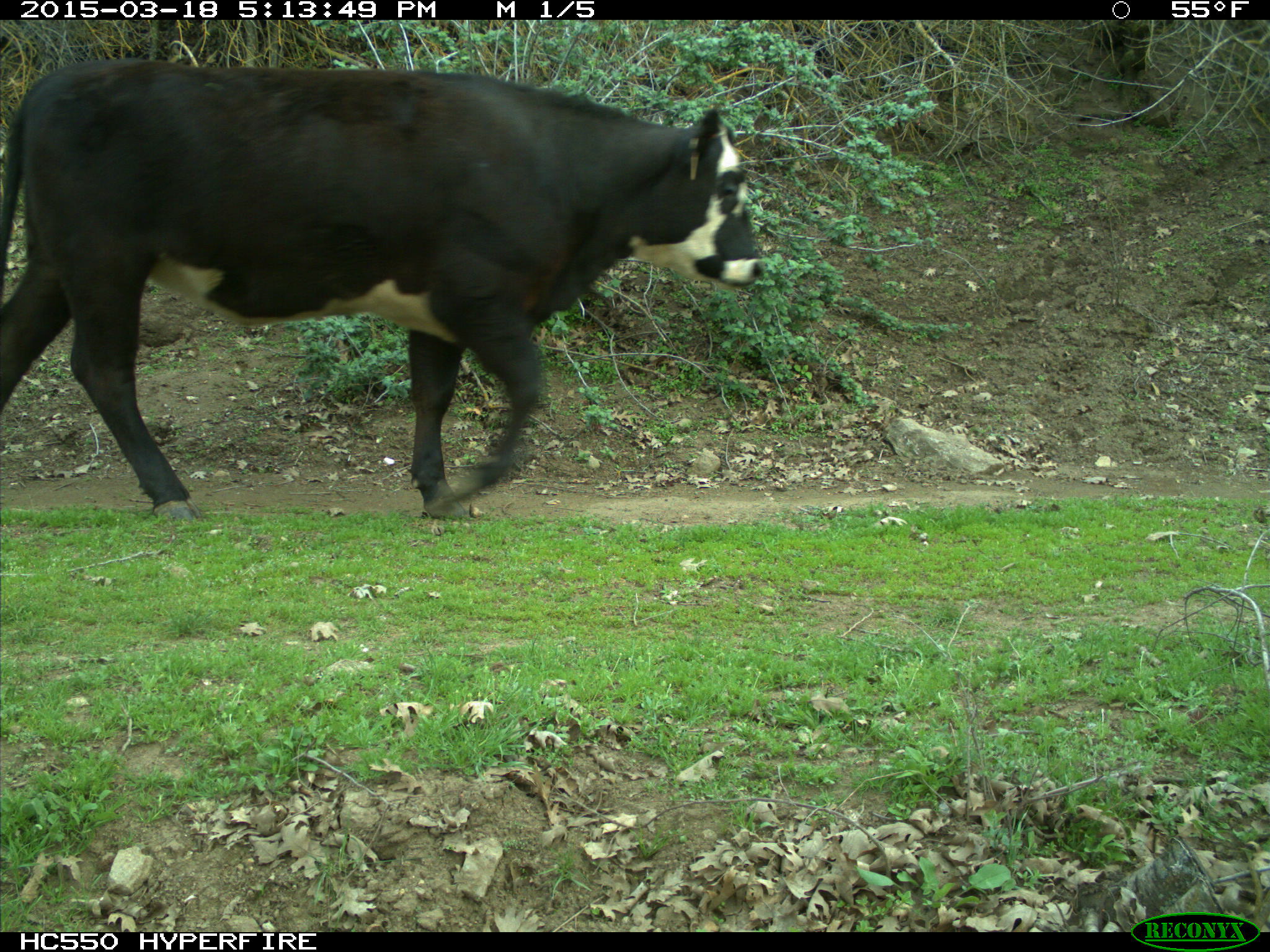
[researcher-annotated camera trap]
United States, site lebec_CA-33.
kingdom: Animalia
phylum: Chordata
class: Mammalia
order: Artiodactyla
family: Bovidae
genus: Bos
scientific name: Bos taurus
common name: domestic cow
Bos taurus (domestic cow).